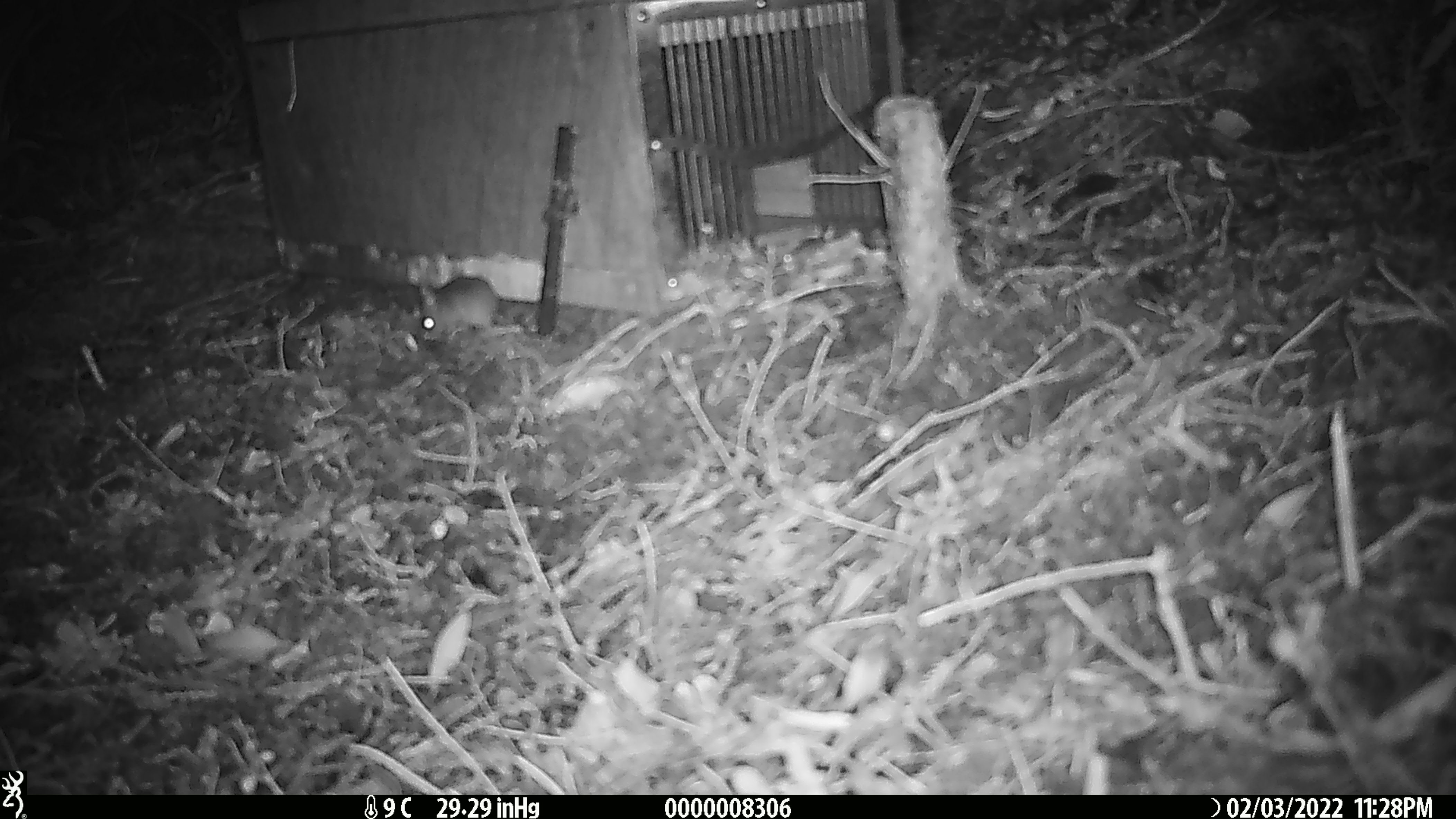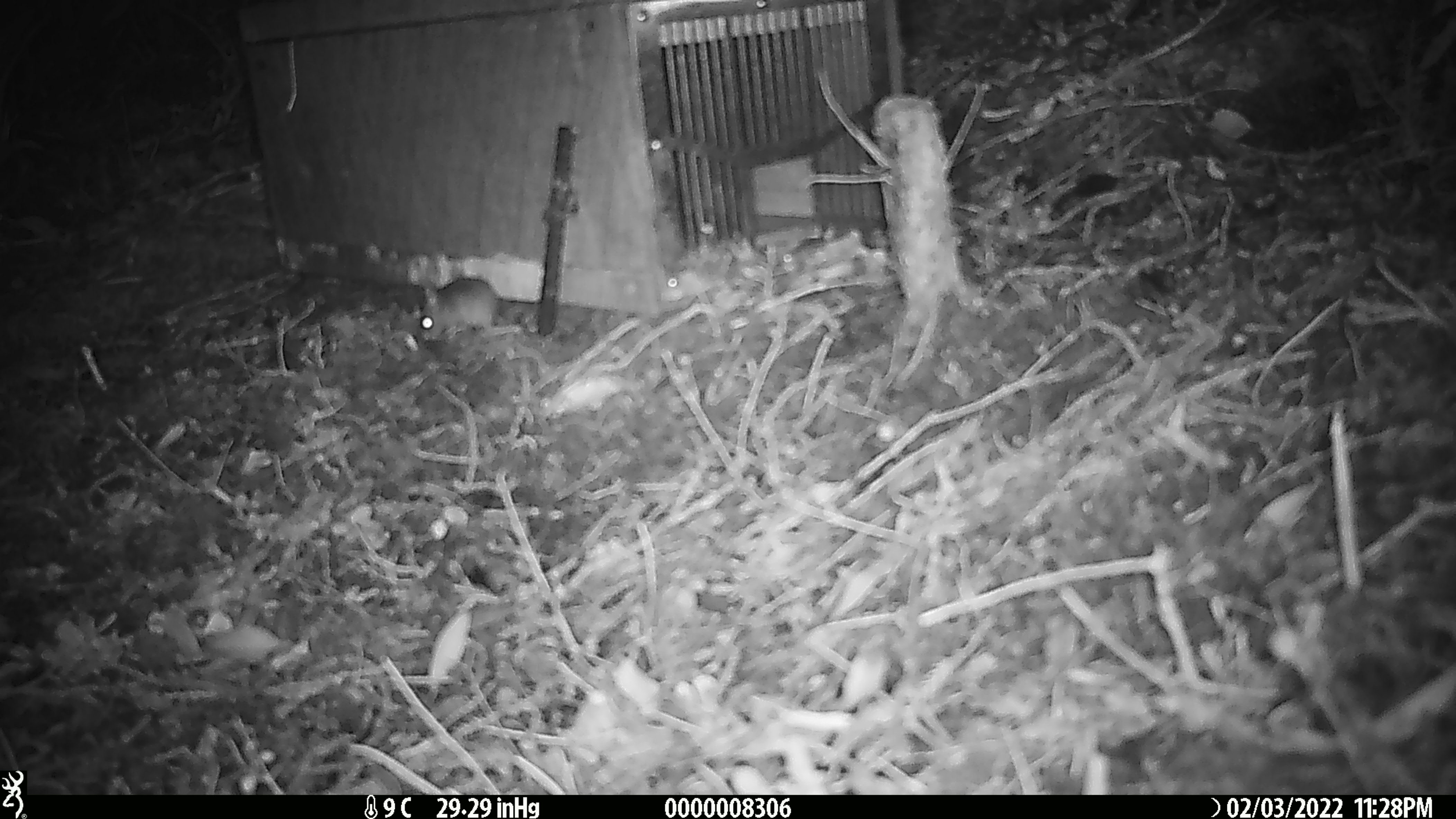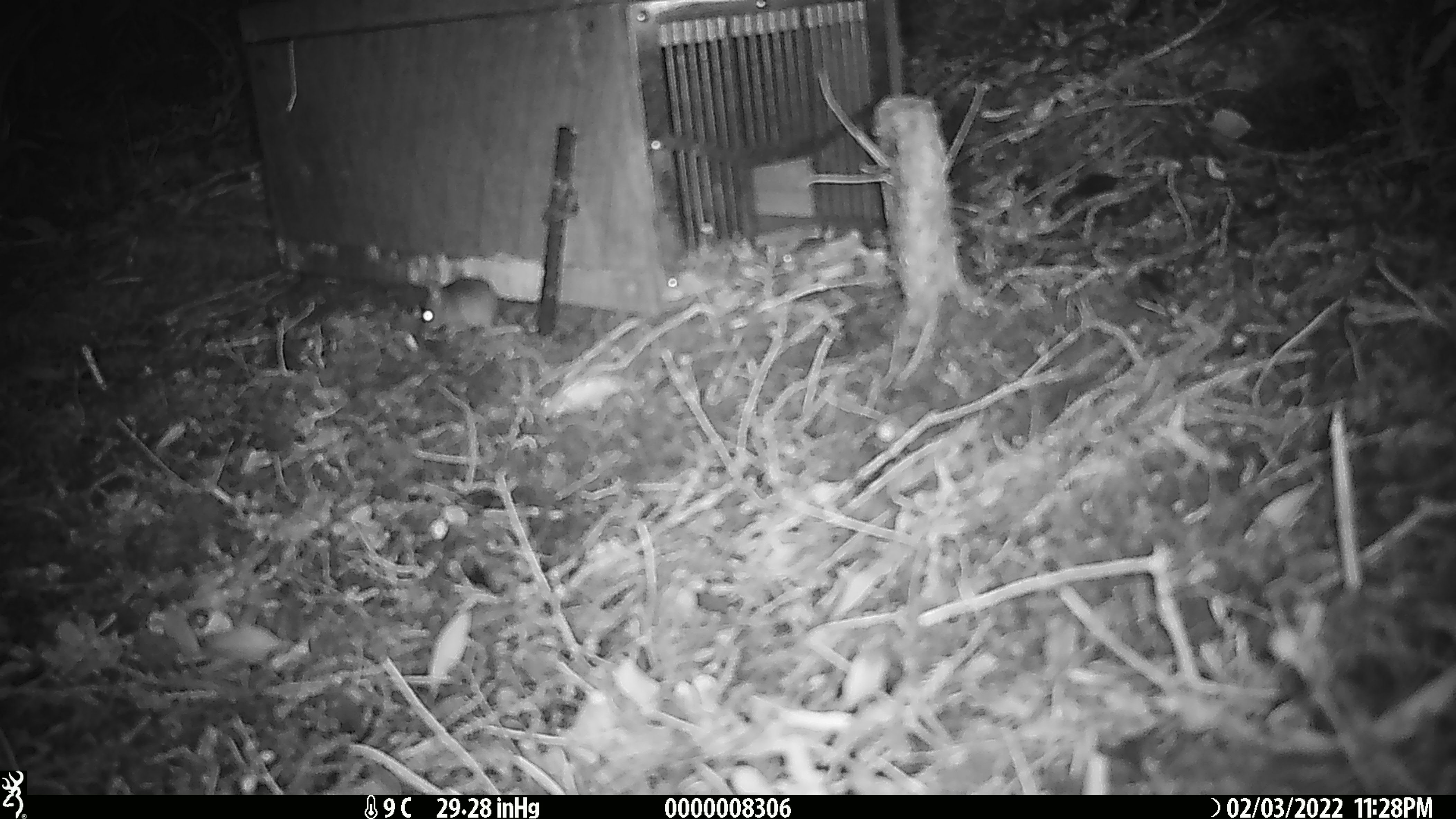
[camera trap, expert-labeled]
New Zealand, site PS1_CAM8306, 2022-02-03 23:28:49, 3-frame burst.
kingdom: Animalia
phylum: Chordata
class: Mammalia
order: Rodentia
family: Muridae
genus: Mus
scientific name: Mus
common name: mouse